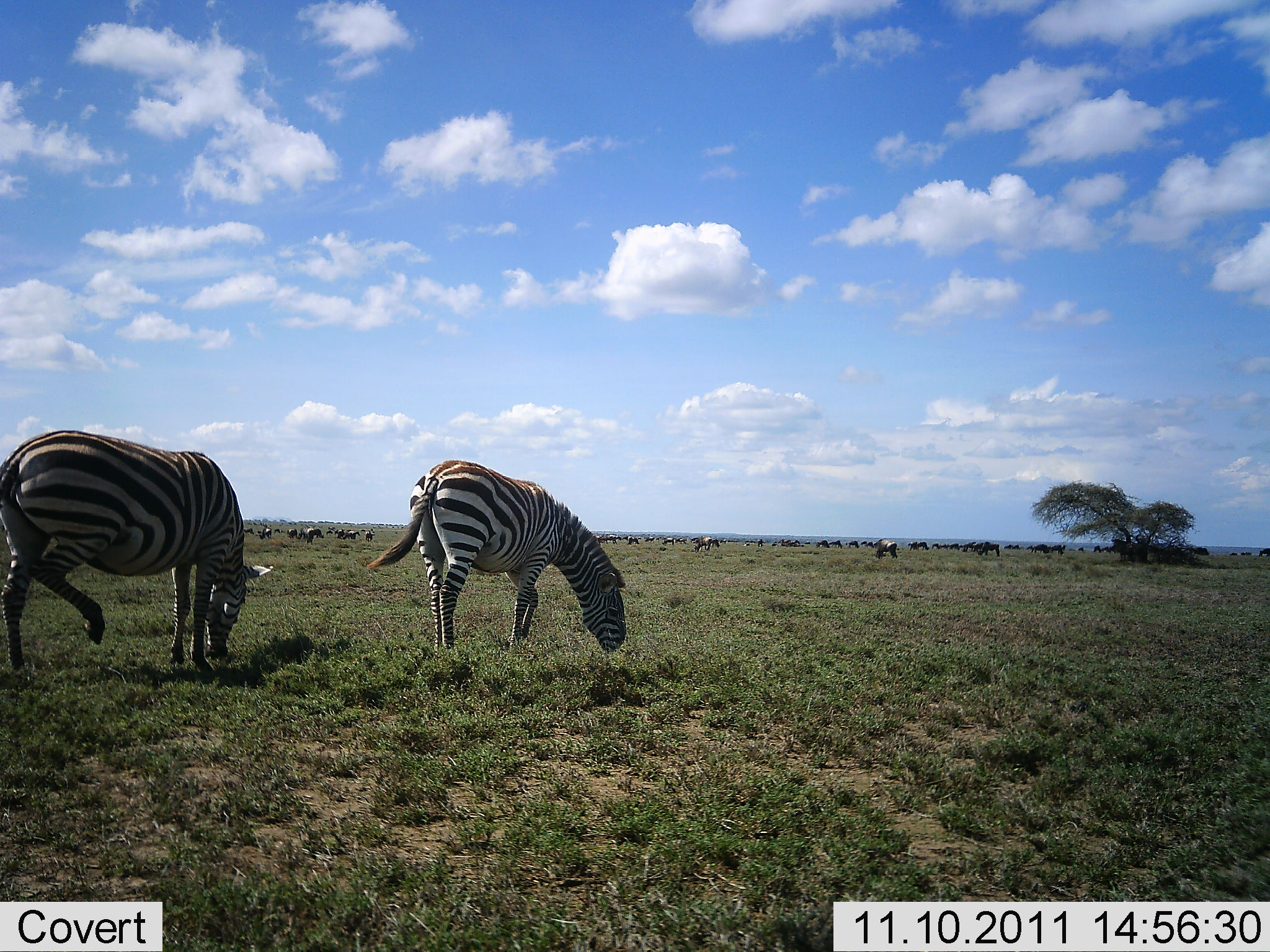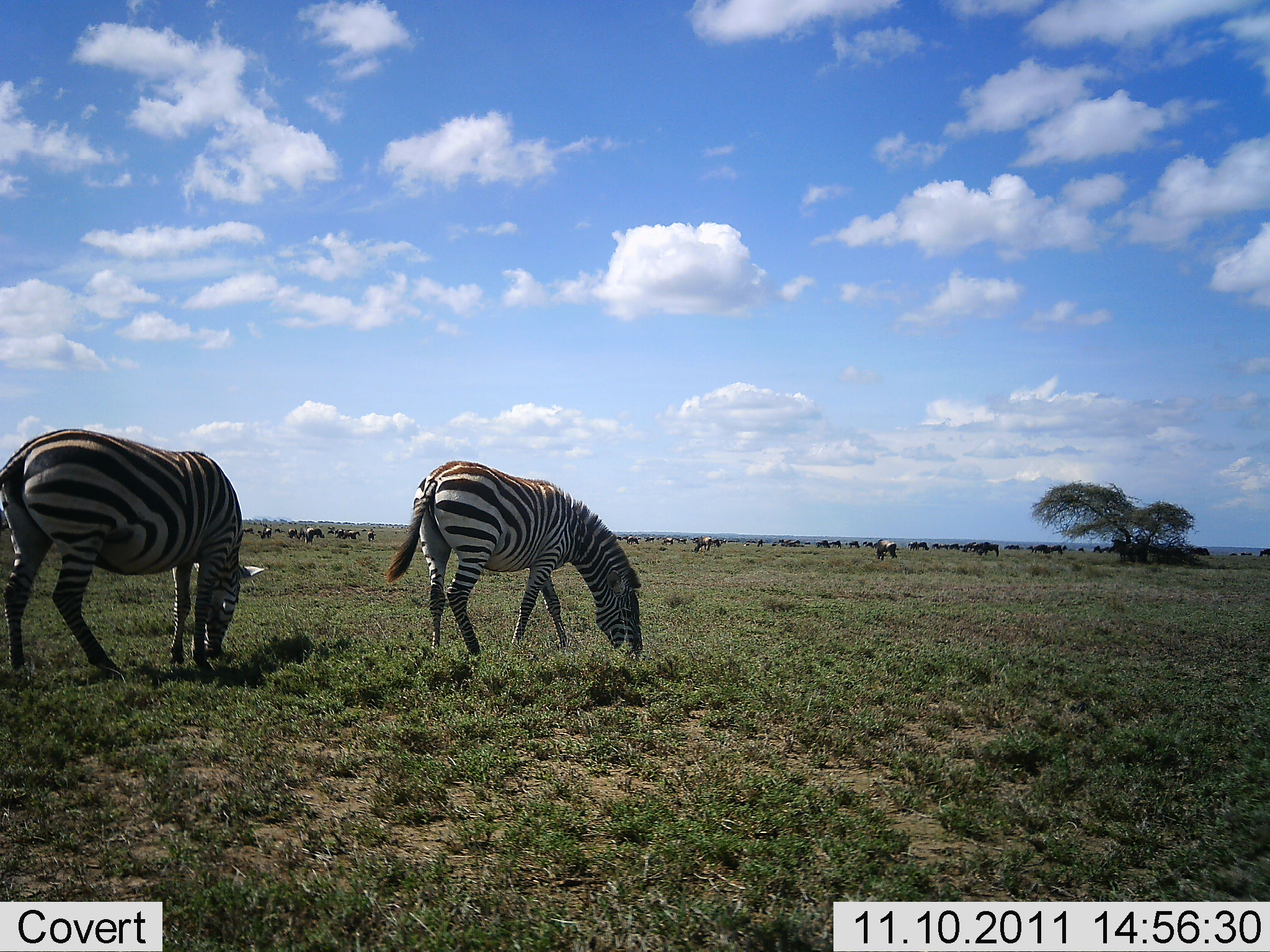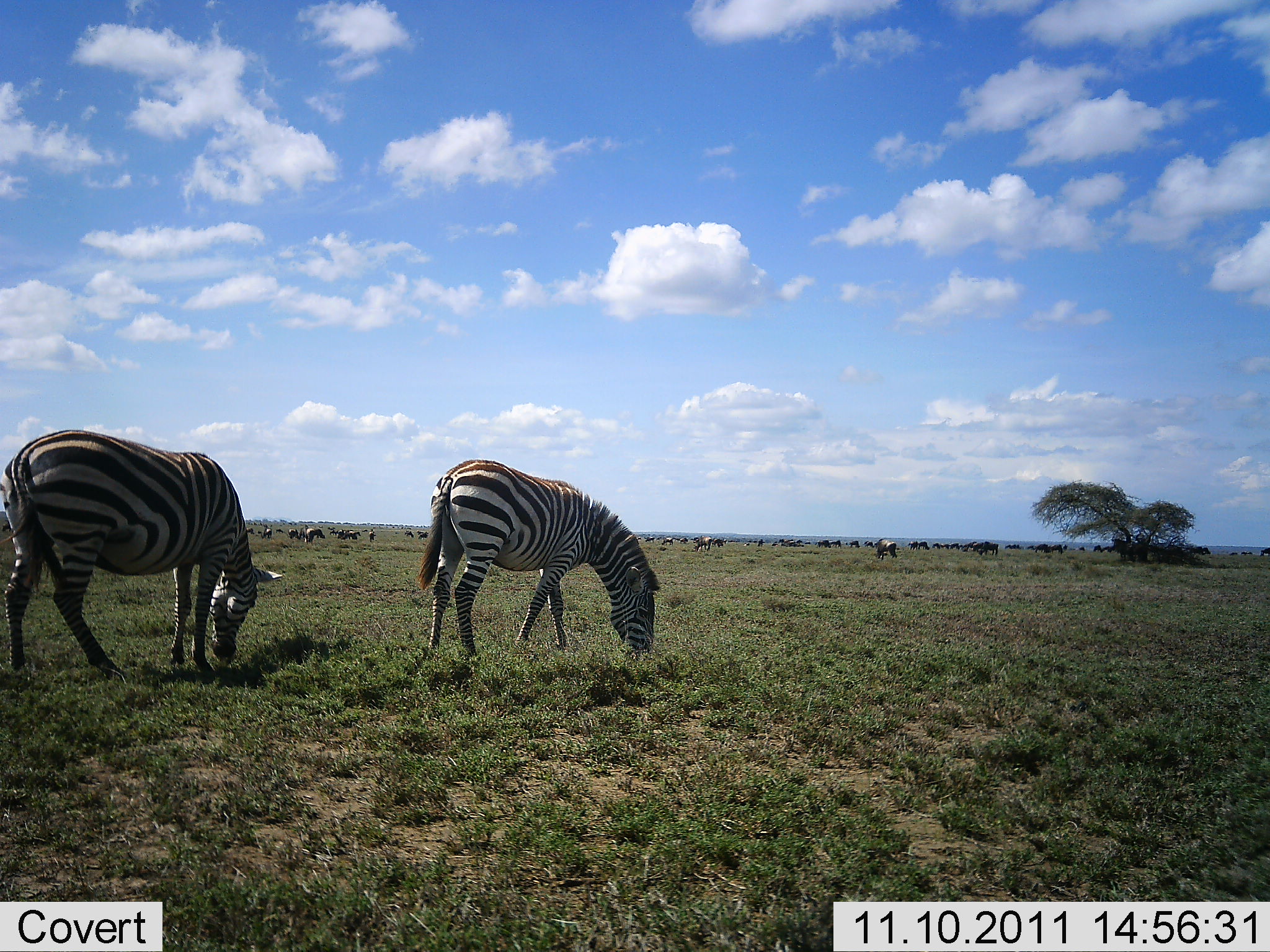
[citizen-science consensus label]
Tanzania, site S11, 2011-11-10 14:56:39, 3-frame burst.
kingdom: Animalia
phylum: Chordata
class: Mammalia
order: Perissodactyla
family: Equidae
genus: Equus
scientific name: Equus quagga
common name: plains zebra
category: zebra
Zebra (plains zebra) (Equus quagga), count 2. Behavior (volunteer vote fractions): standing 20%, resting 0%, moving 0%, interacting 0%. Young present (vote fraction): 0%. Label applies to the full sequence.